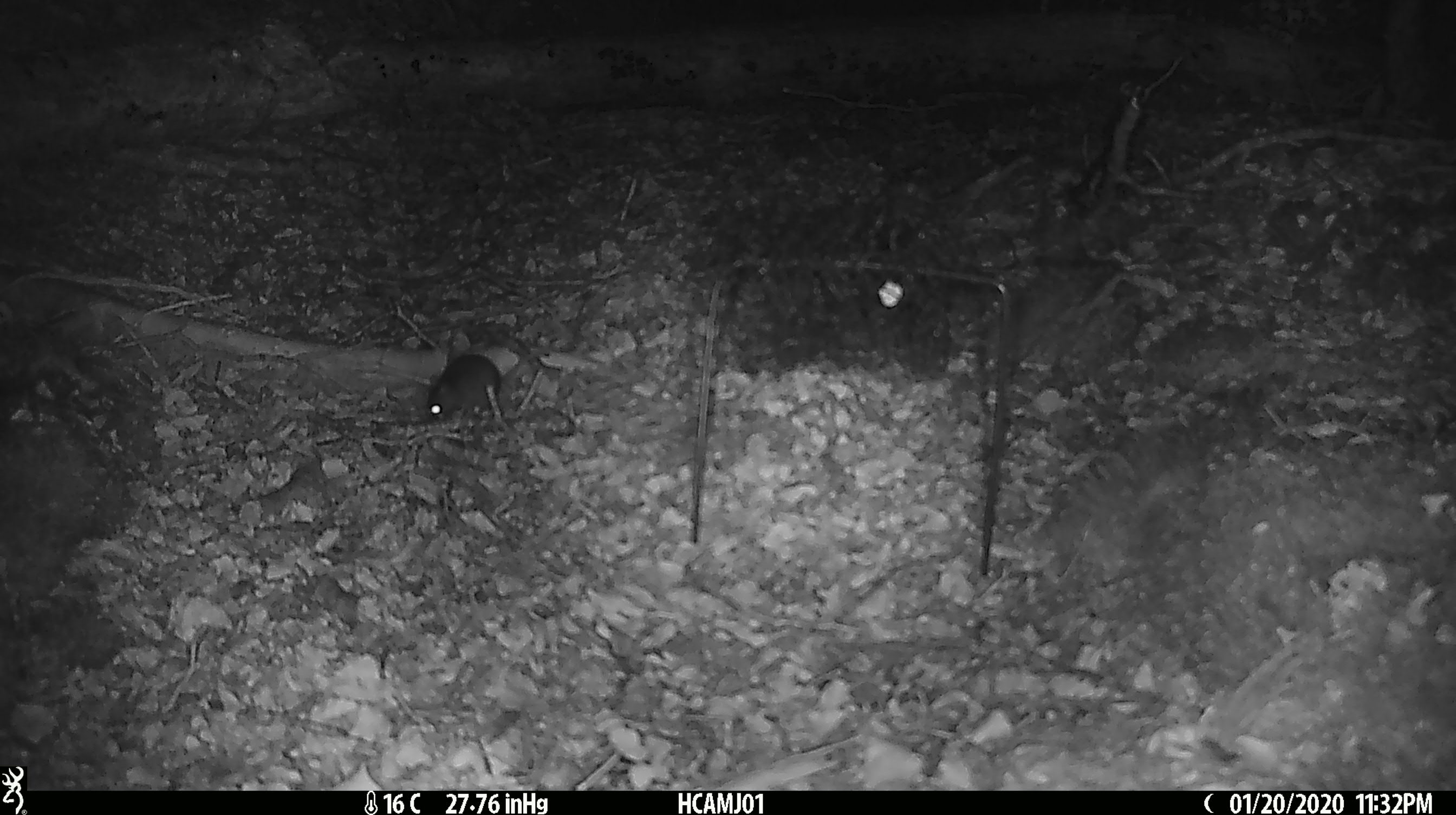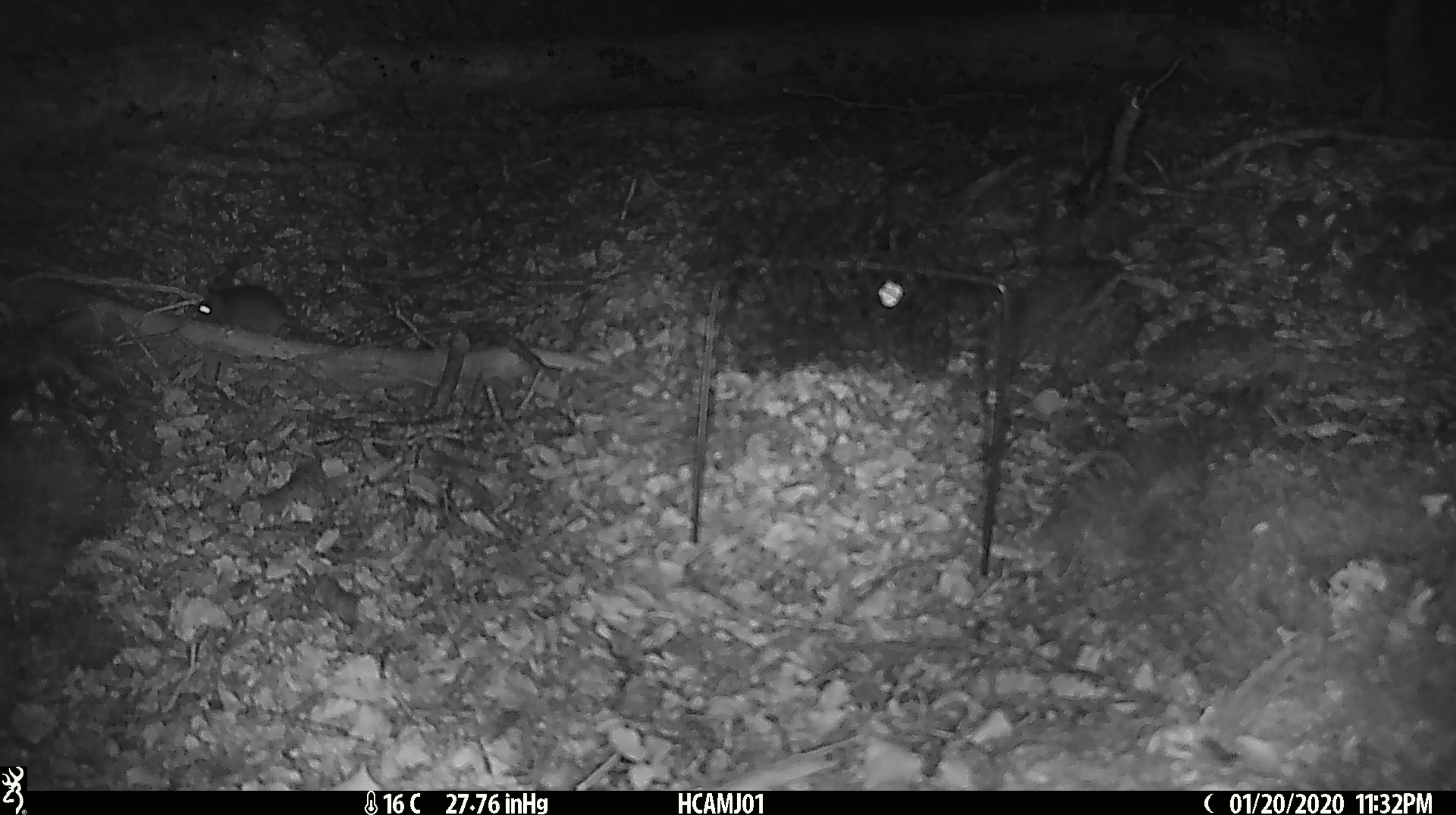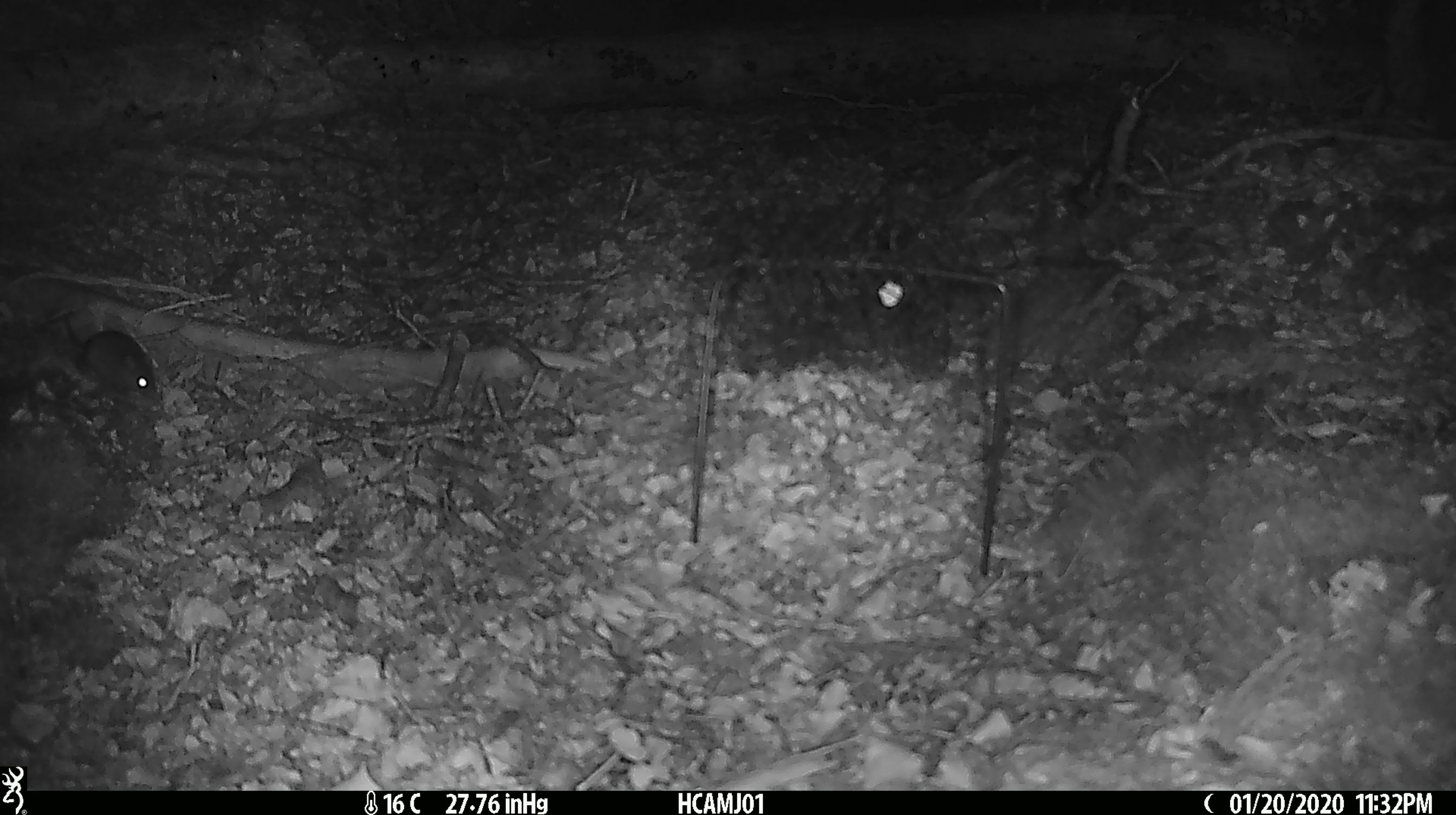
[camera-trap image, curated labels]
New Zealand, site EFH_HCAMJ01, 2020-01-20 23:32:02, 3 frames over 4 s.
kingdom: Animalia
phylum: Chordata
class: Mammalia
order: Rodentia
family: Muridae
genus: Mus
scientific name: Mus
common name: mouse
Mouse (Mus).